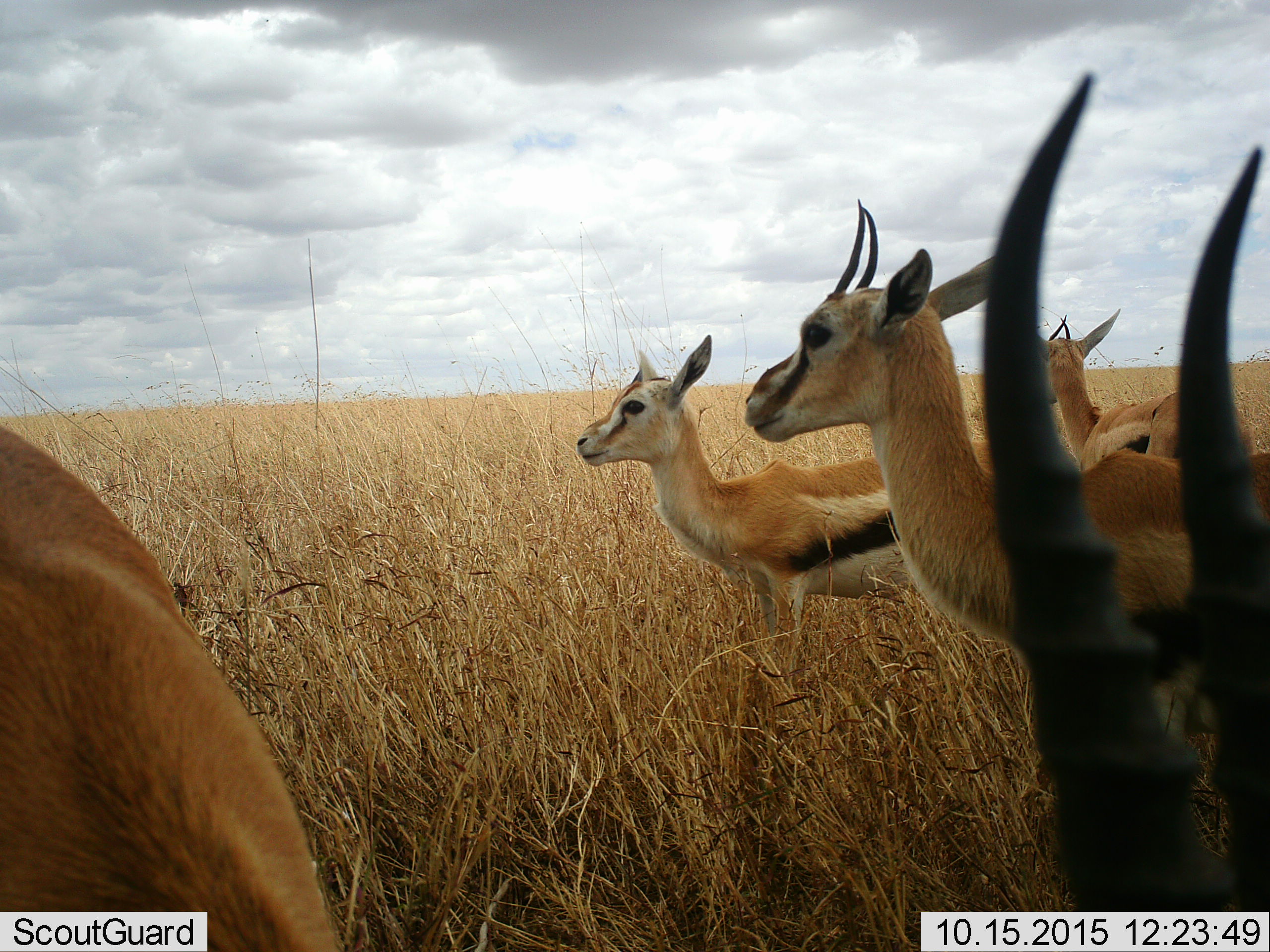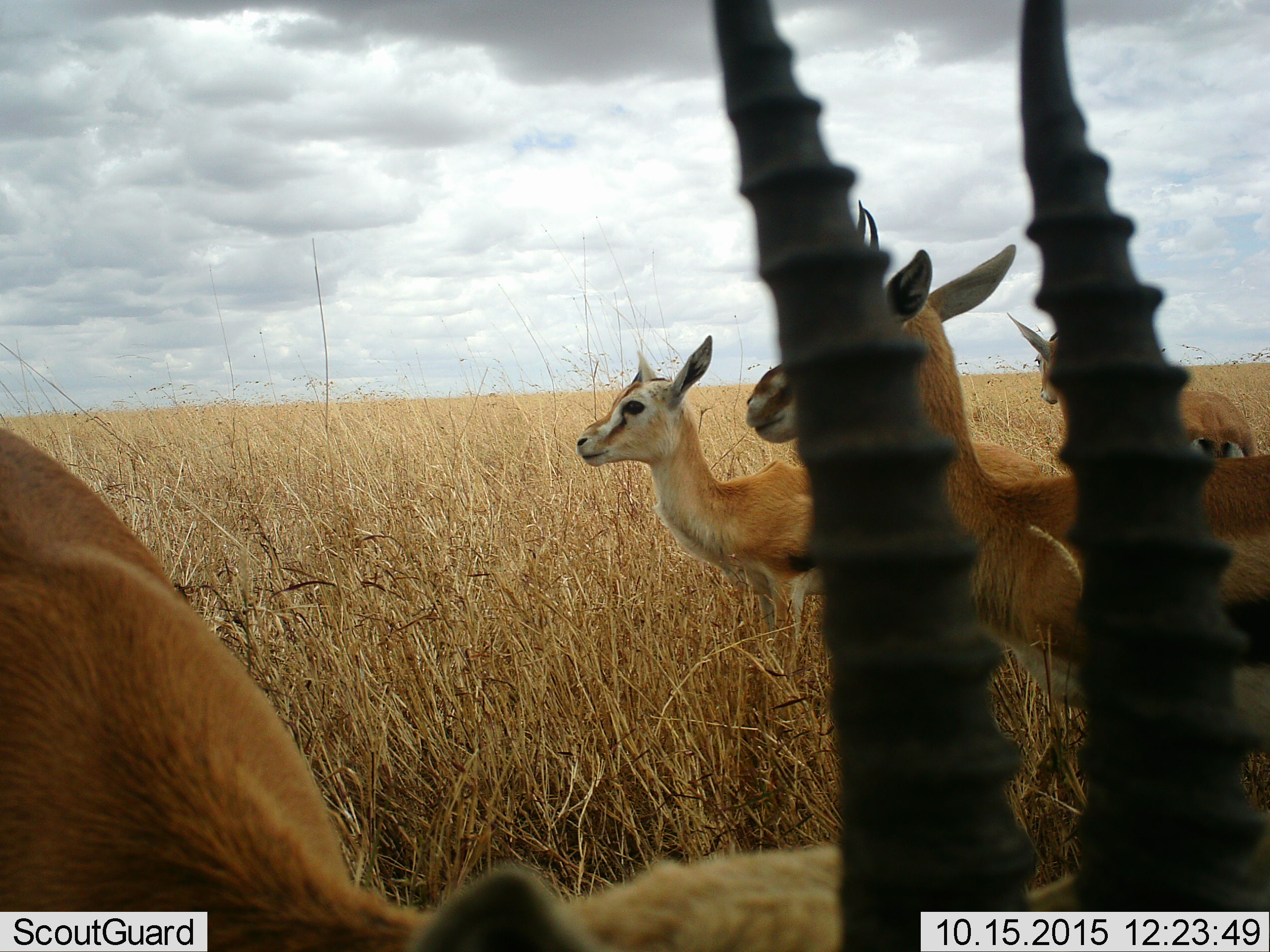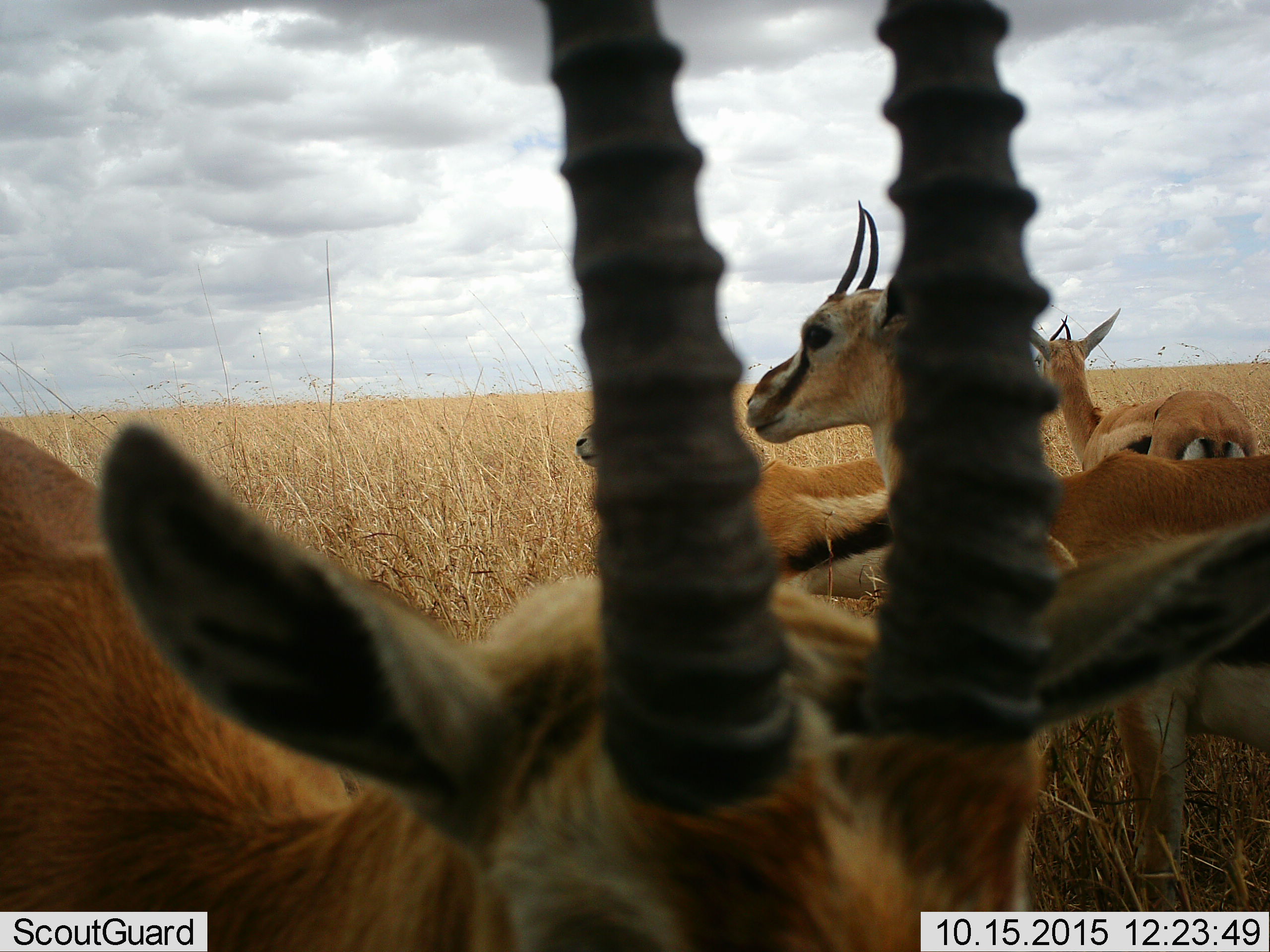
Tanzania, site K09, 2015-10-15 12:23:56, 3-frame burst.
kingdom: Animalia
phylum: Chordata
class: Mammalia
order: Artiodactyla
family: Bovidae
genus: Eudorcas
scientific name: Eudorcas thomsonii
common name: thomson's gazelle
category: gazellethomsons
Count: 5.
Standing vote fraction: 90%.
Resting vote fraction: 10%.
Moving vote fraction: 30%.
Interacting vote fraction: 0%.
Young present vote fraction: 20%.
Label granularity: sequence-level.